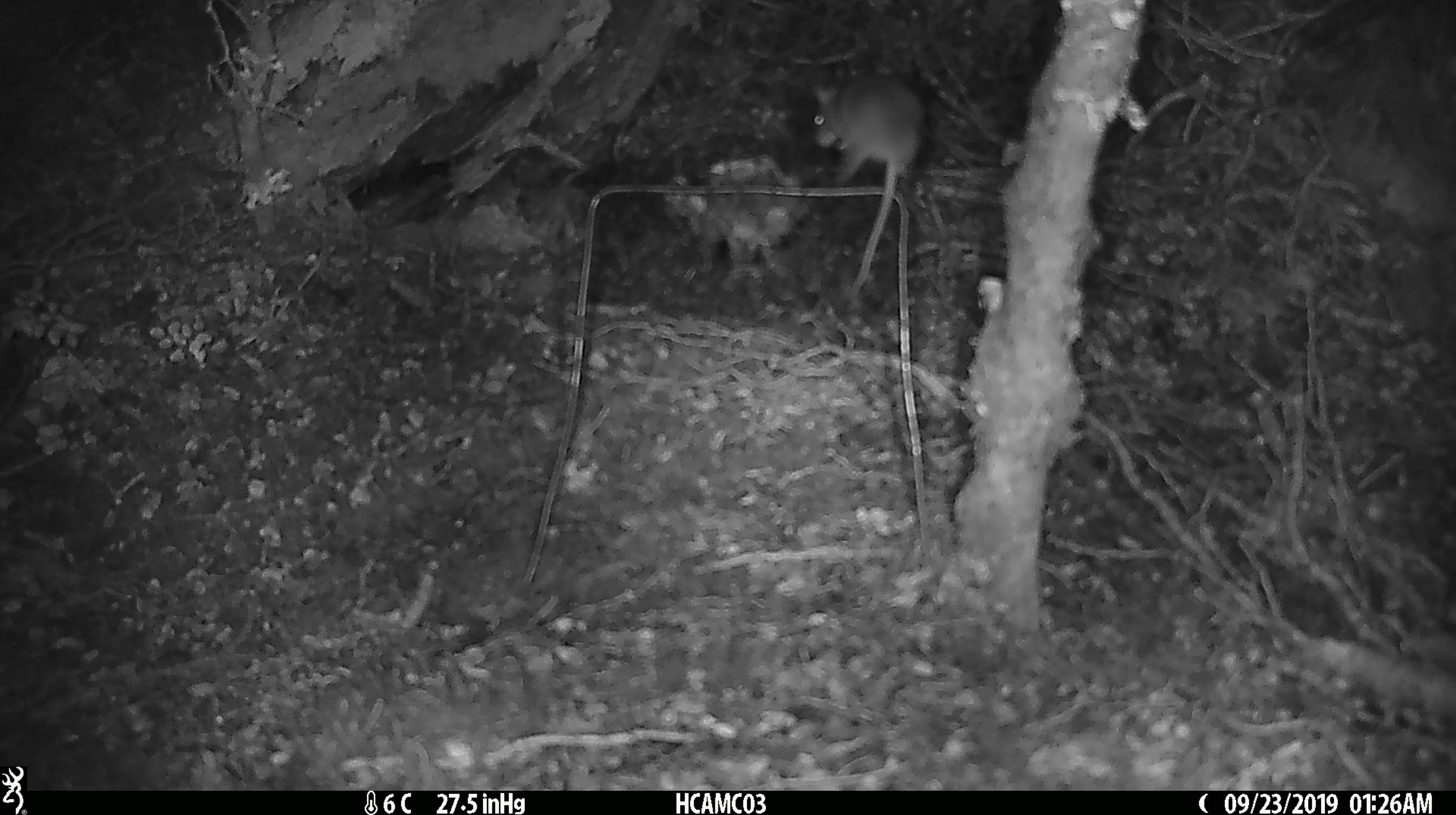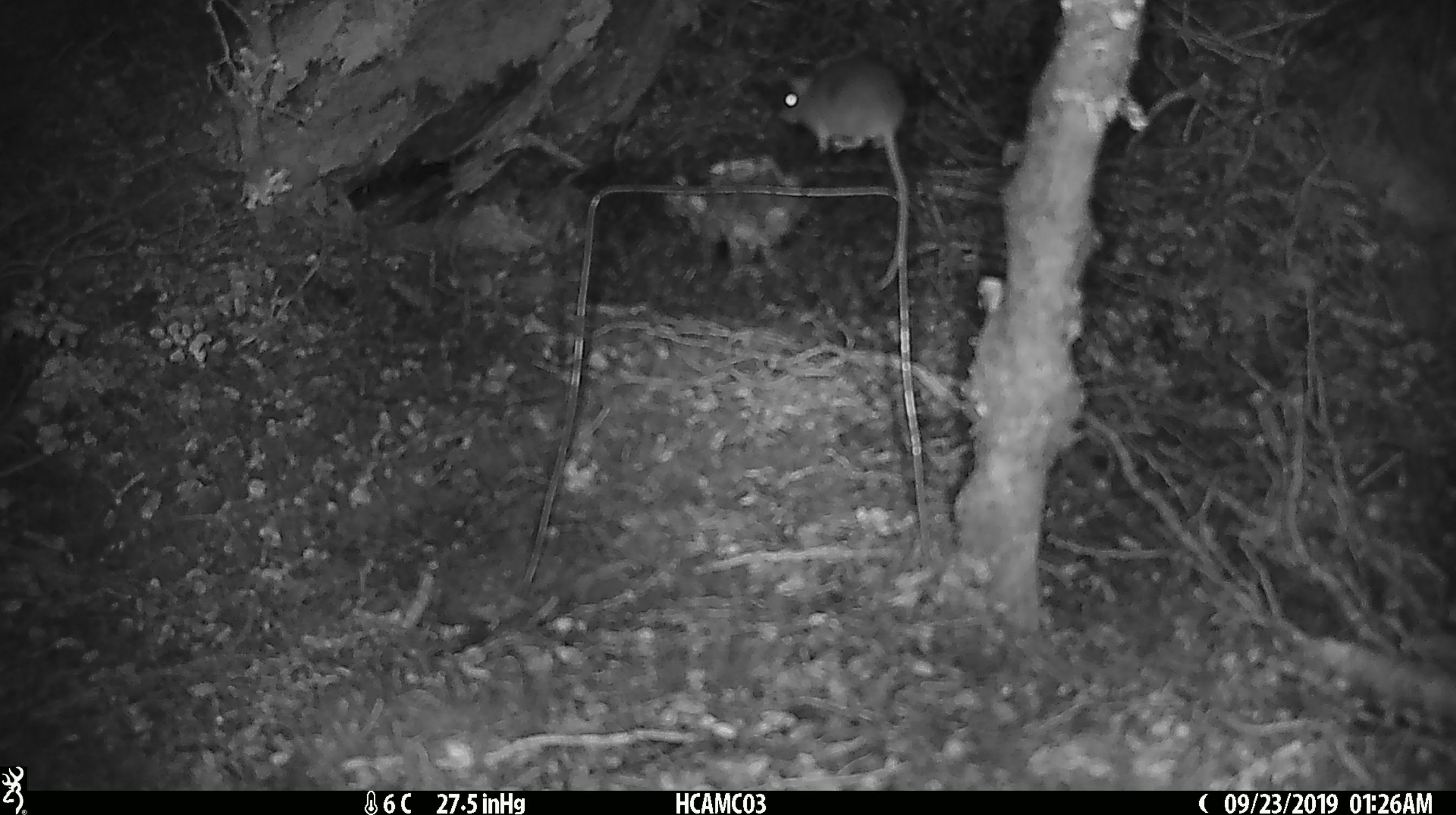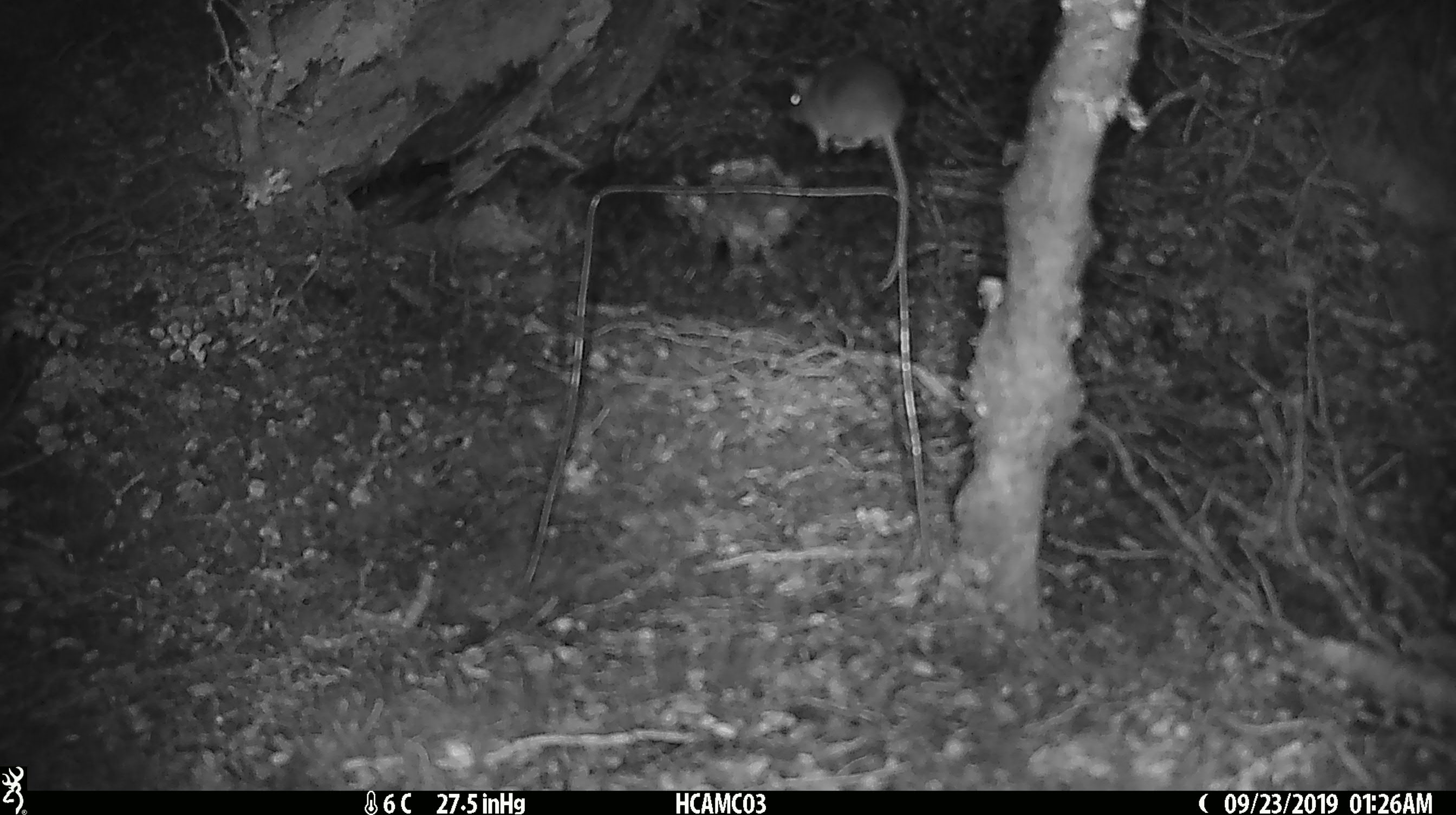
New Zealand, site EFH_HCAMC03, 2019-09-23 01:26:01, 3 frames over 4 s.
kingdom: Animalia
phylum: Chordata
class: Mammalia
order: Rodentia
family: Muridae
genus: Mus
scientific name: Mus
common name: mouse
Mouse (Mus).